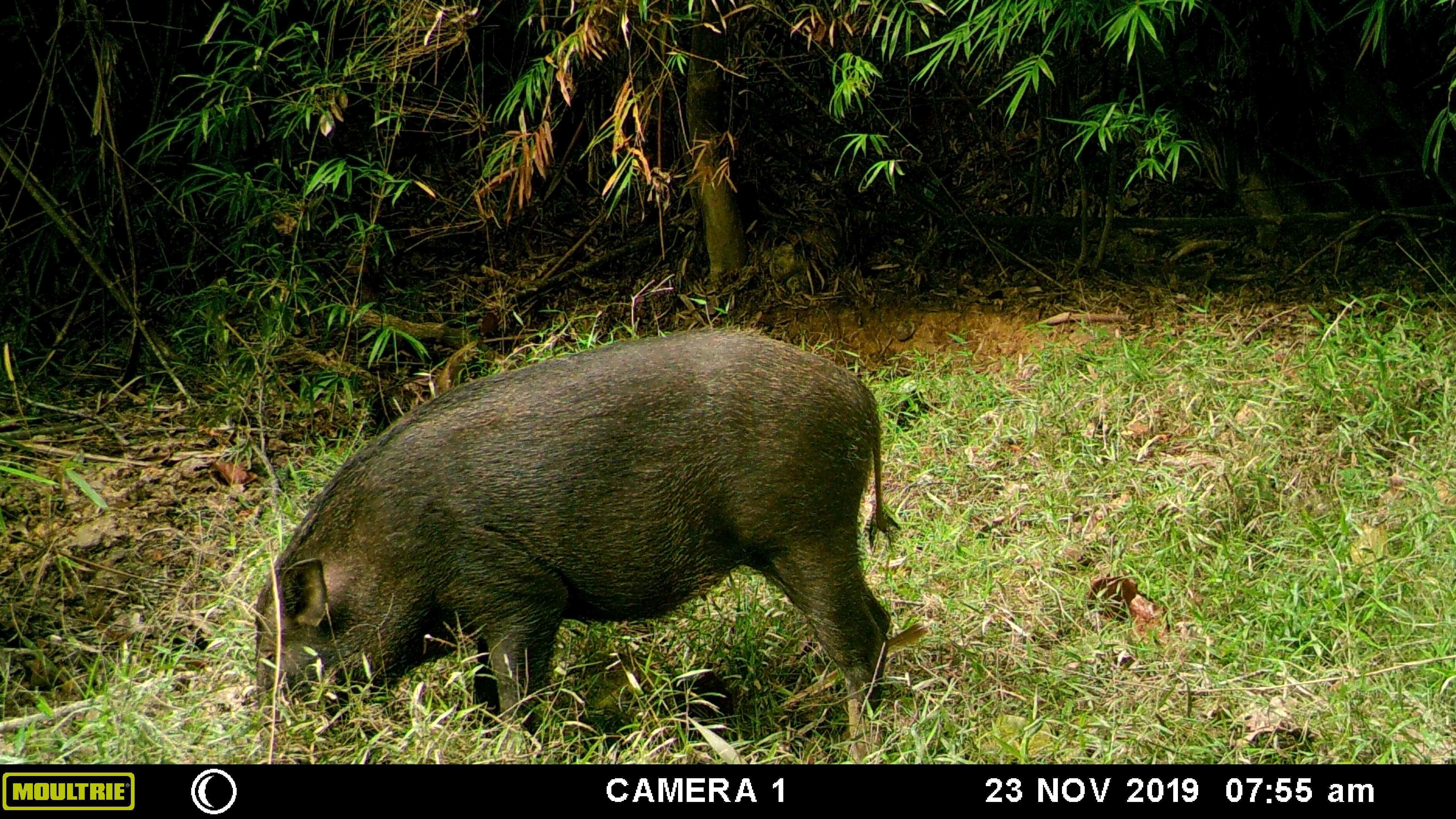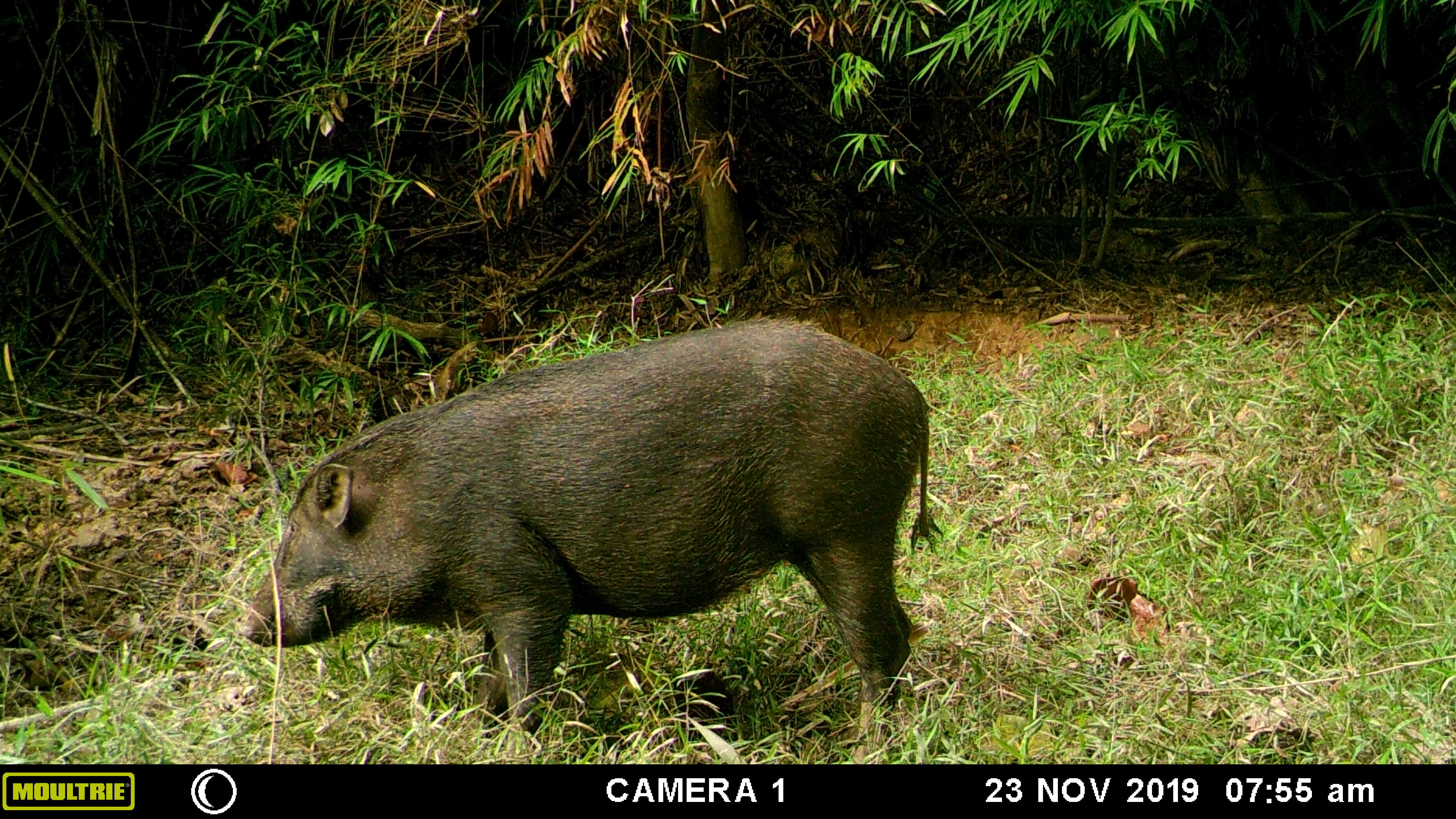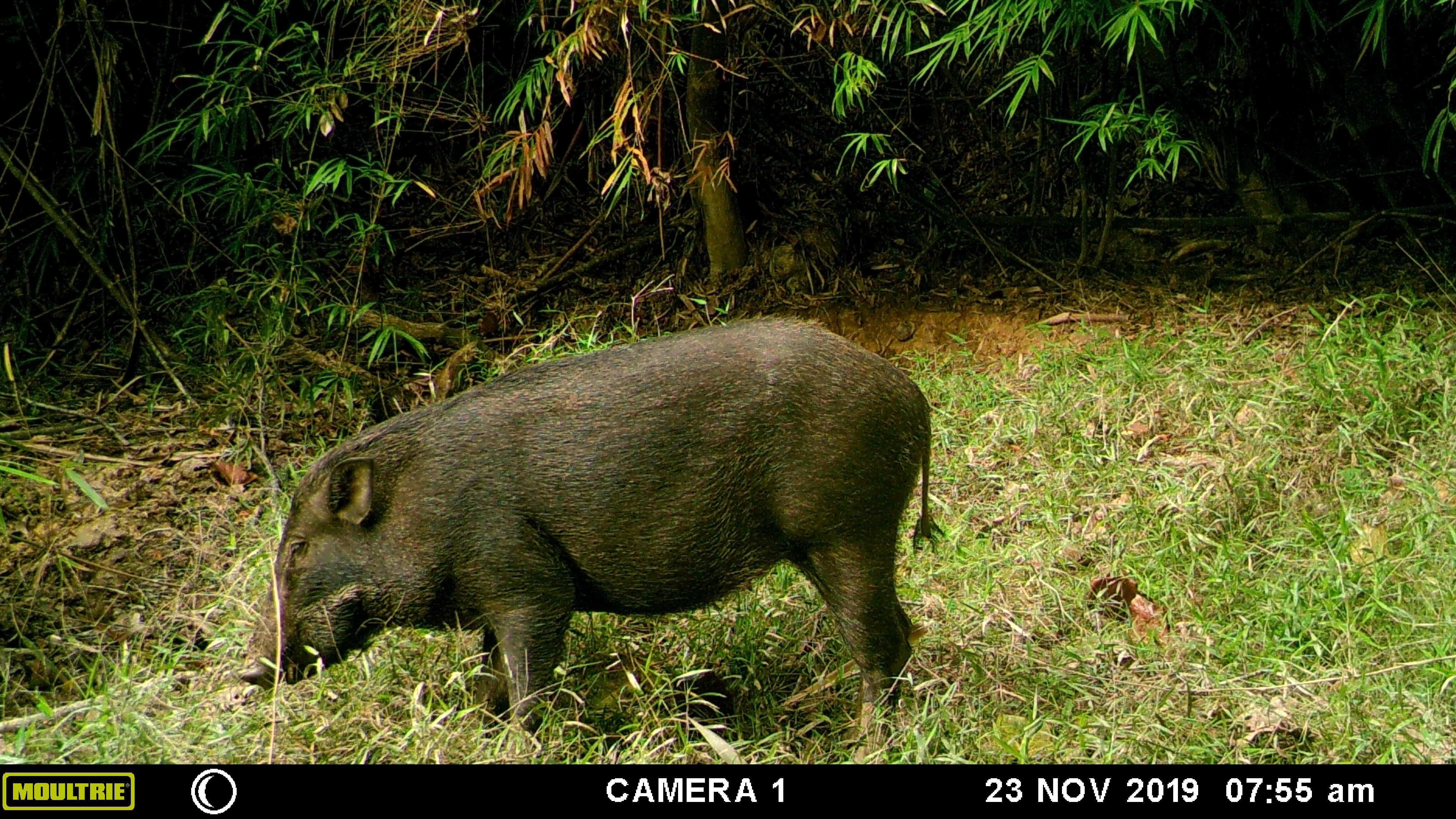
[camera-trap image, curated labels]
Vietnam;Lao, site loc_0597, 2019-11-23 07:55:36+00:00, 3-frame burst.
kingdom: Animalia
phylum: Chordata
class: Mammalia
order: Artiodactyla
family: Suidae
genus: Sus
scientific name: Sus scrofa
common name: eurasian wild pig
Eurasian wild pig (Sus scrofa). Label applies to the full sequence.